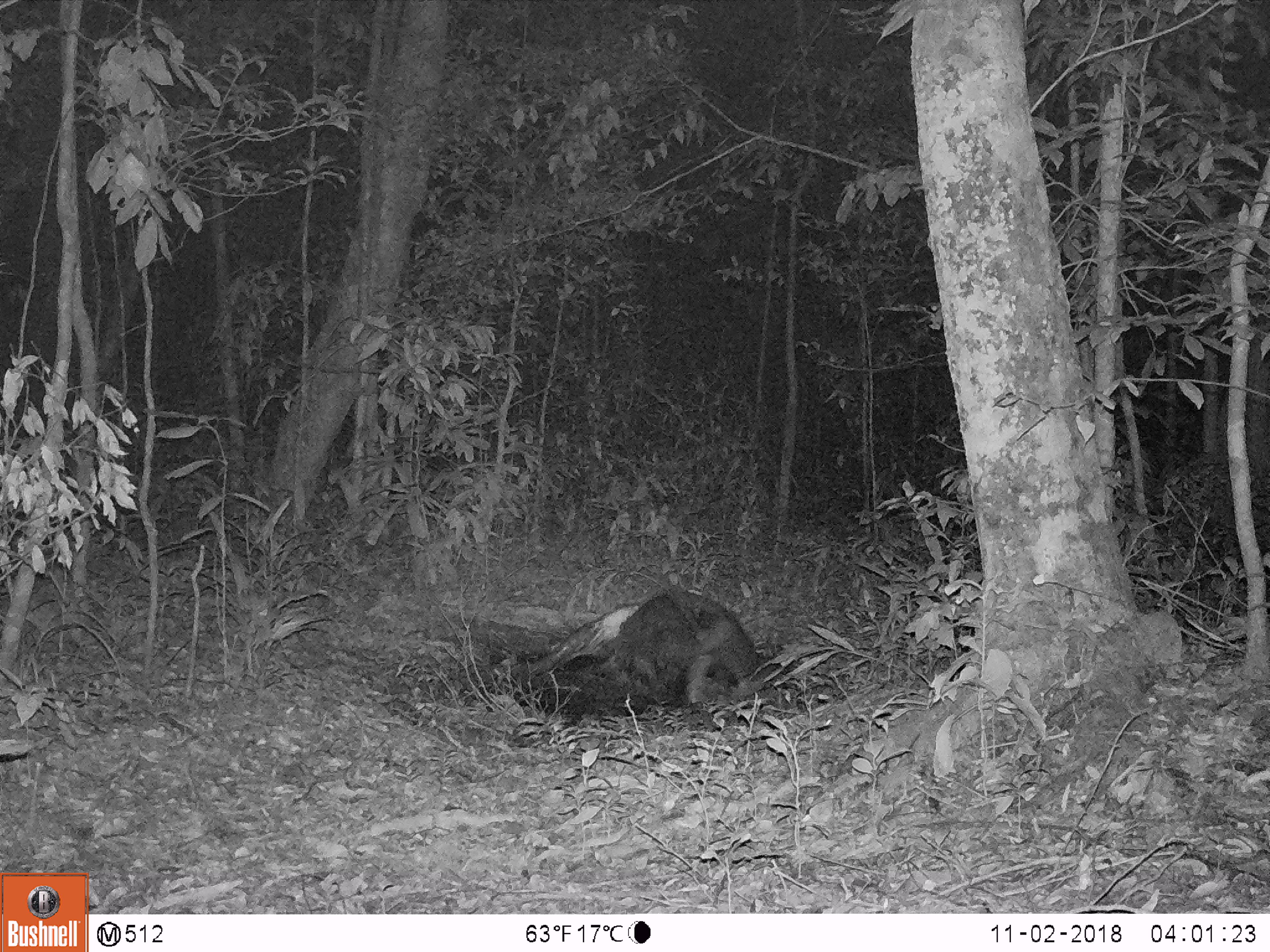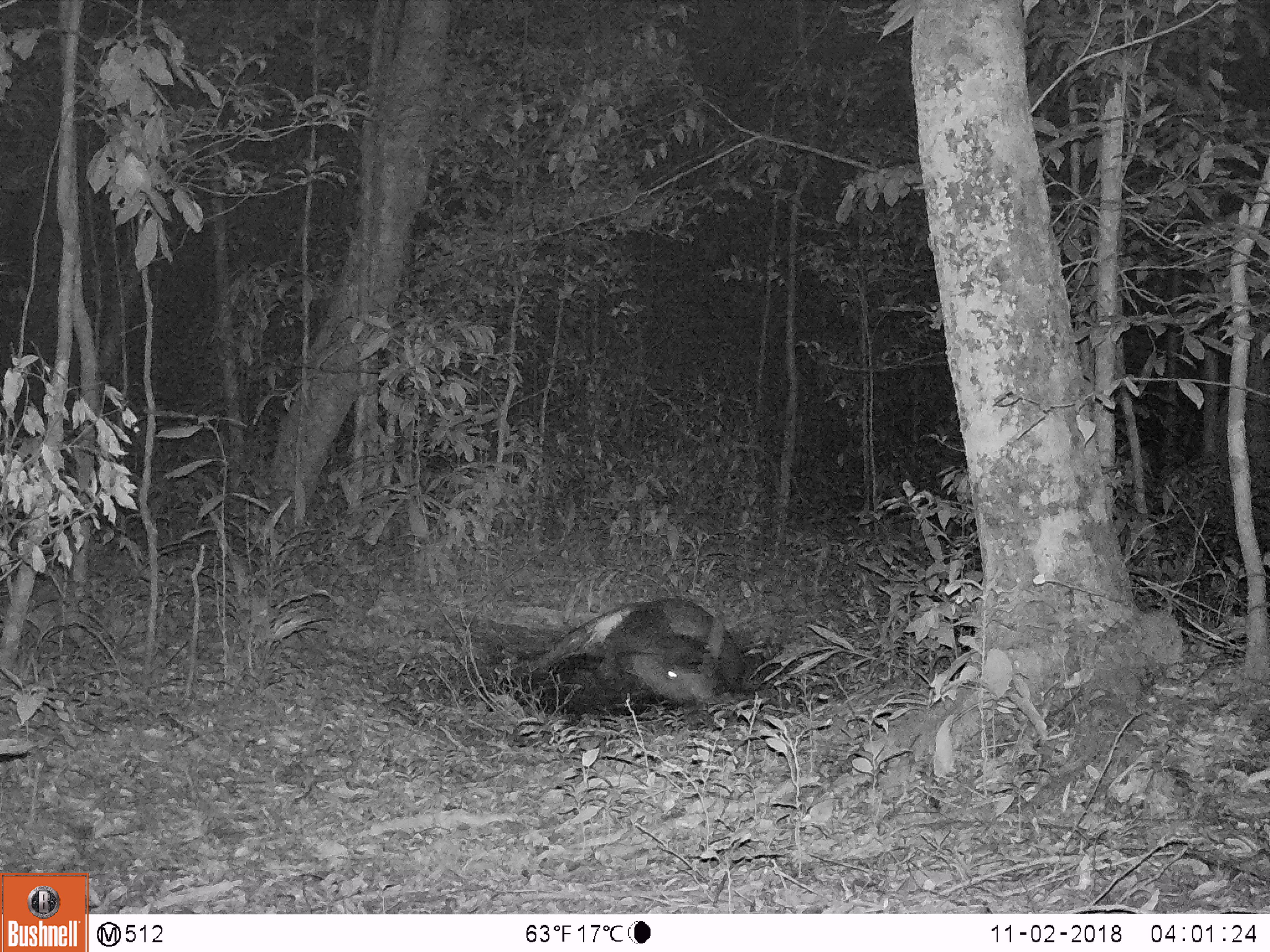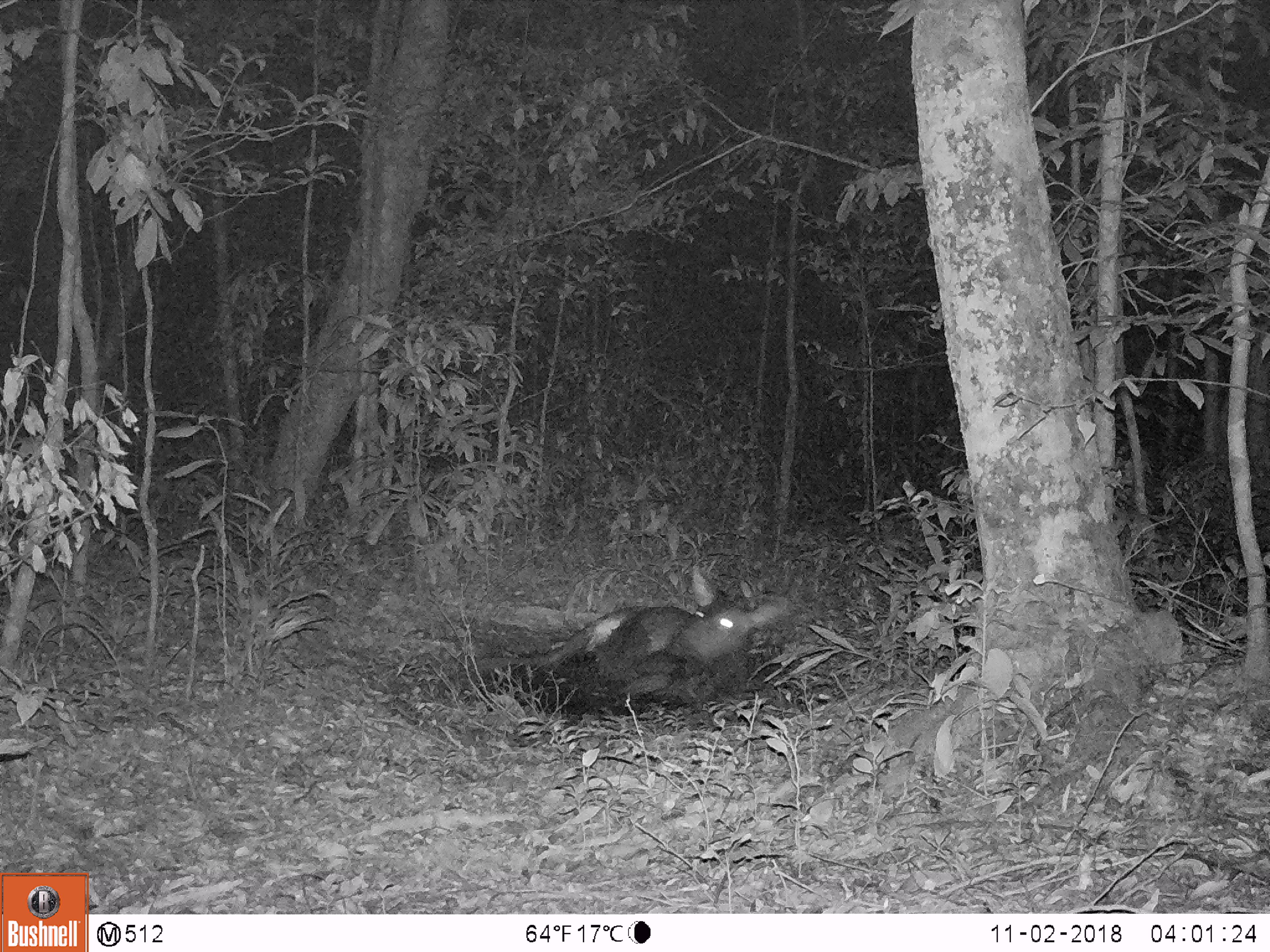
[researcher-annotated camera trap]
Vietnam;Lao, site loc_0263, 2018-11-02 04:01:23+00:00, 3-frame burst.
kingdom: Animalia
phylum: Chordata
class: Mammalia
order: Artiodactyla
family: Cervidae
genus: Rusa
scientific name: Rusa unicolor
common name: sambar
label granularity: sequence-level